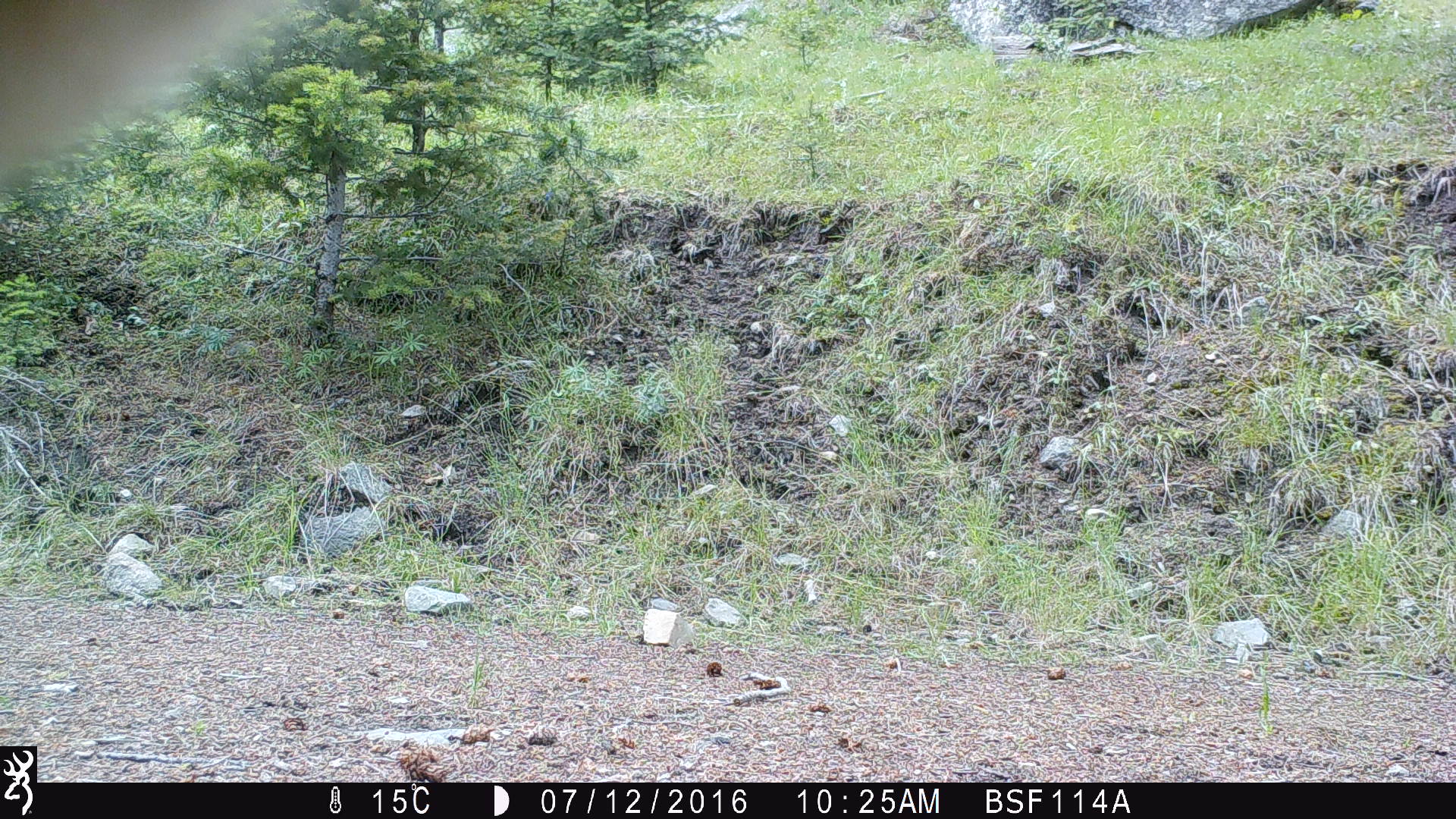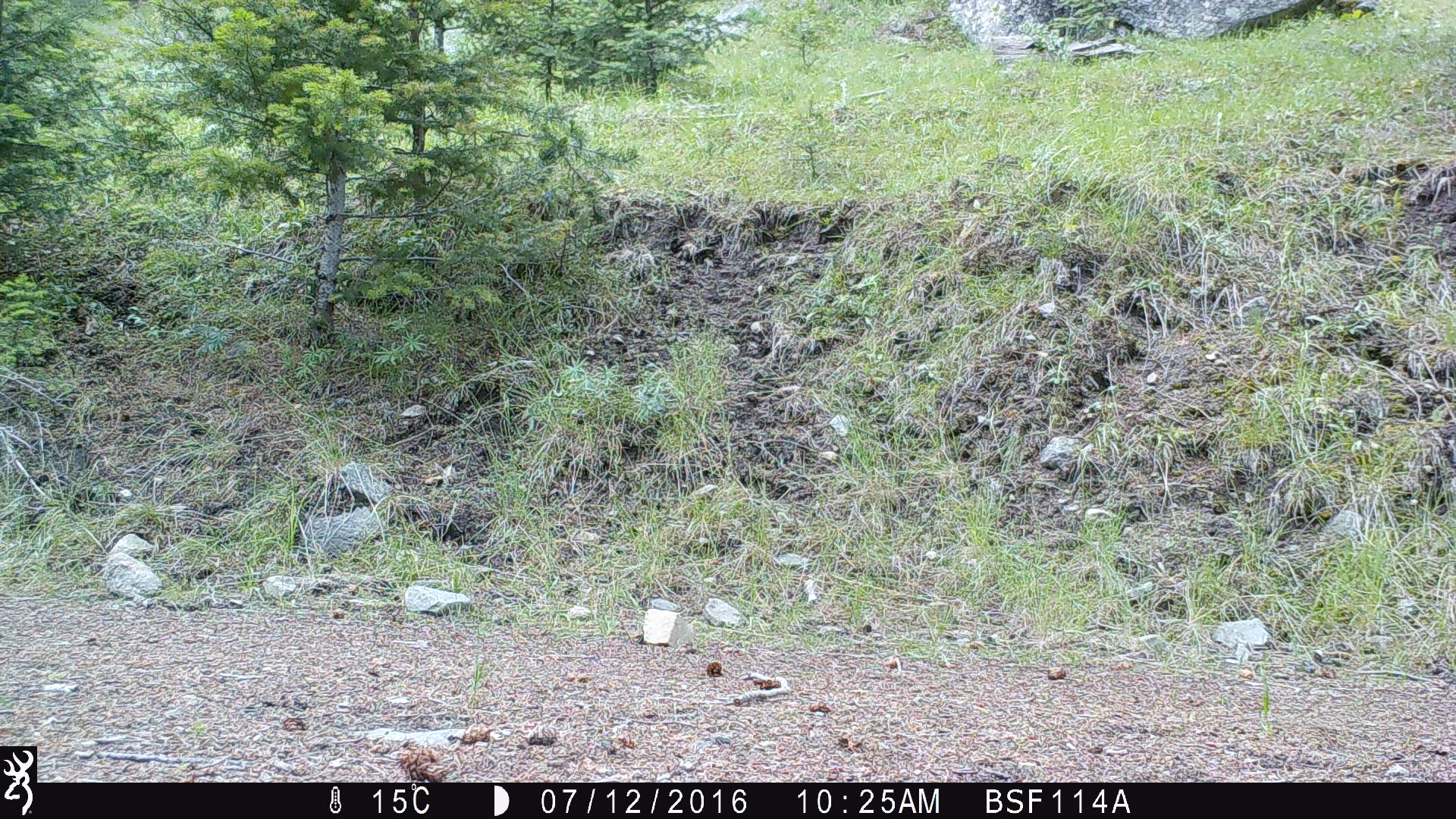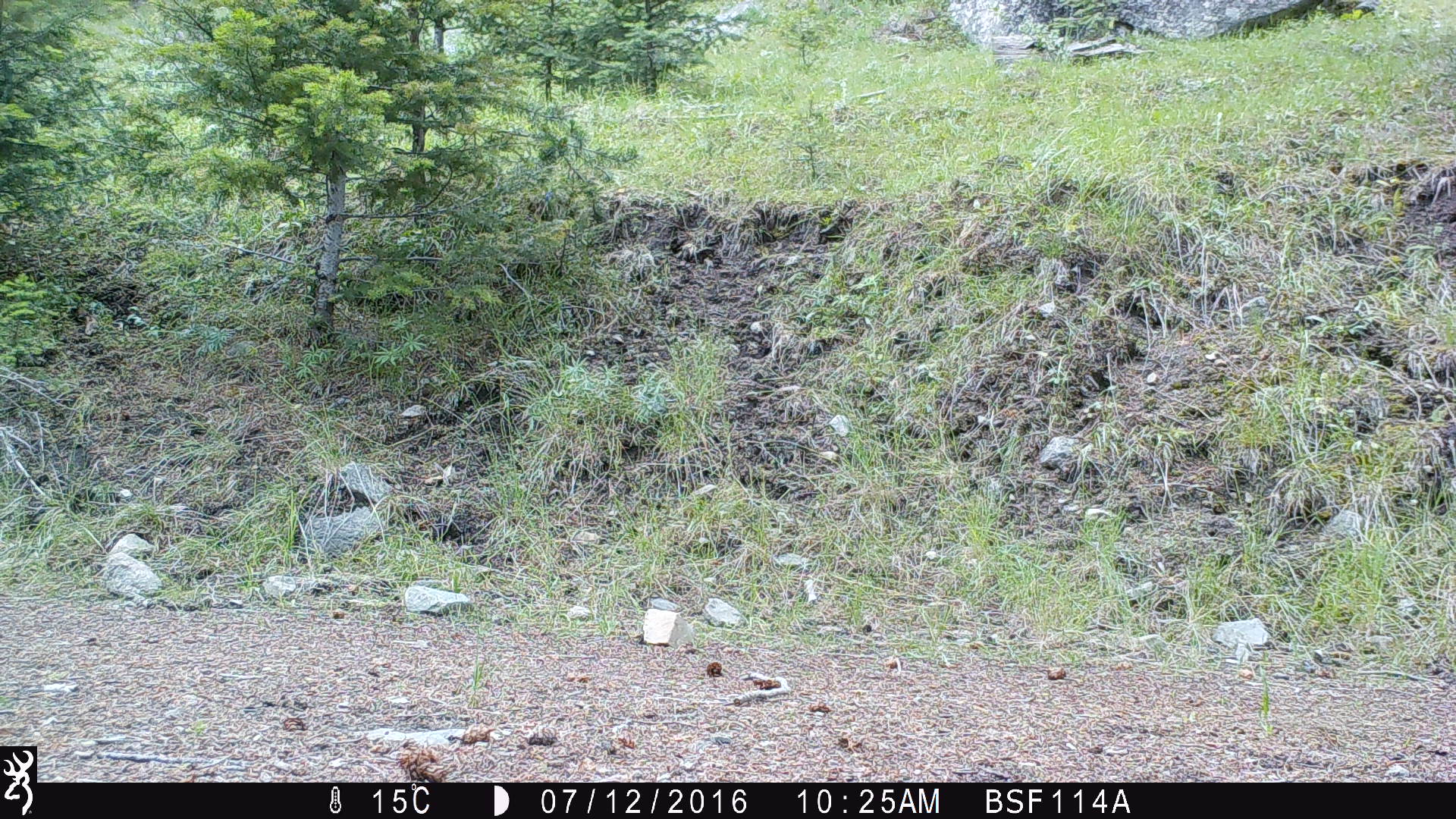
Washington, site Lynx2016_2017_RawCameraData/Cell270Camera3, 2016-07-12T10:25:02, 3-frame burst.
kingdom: Animalia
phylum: Chordata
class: Mammalia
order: Artiodactyla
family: Bovidae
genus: Bos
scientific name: Bos taurus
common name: domestic cattle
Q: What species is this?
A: Domestic cattle (Bos taurus).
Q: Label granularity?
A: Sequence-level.